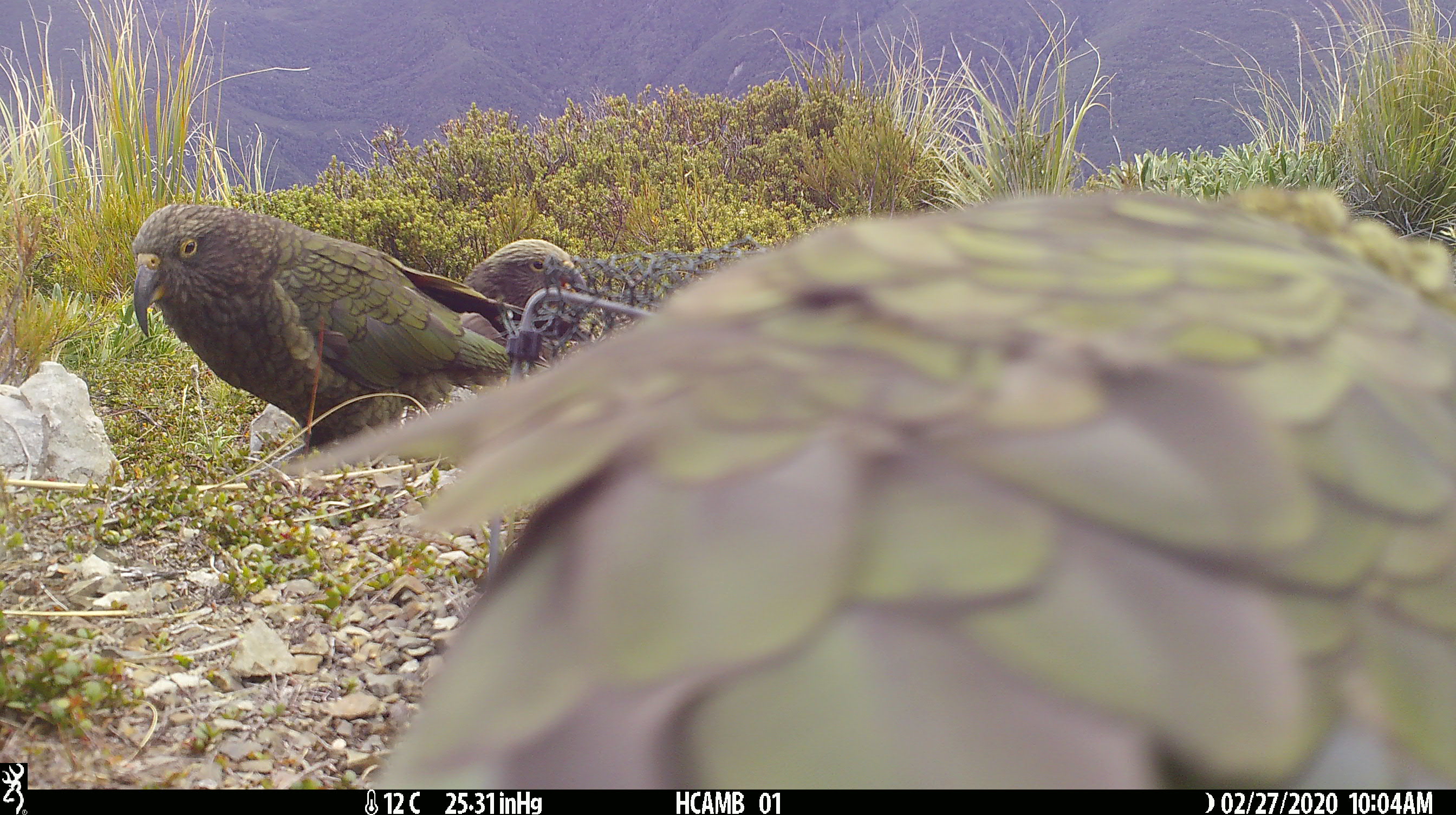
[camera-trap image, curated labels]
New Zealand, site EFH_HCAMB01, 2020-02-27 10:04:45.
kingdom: Animalia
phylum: Chordata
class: Aves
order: Psittaciformes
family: Strigopidae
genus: Nestor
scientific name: Nestor notabilis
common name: kea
Kea (Nestor notabilis).